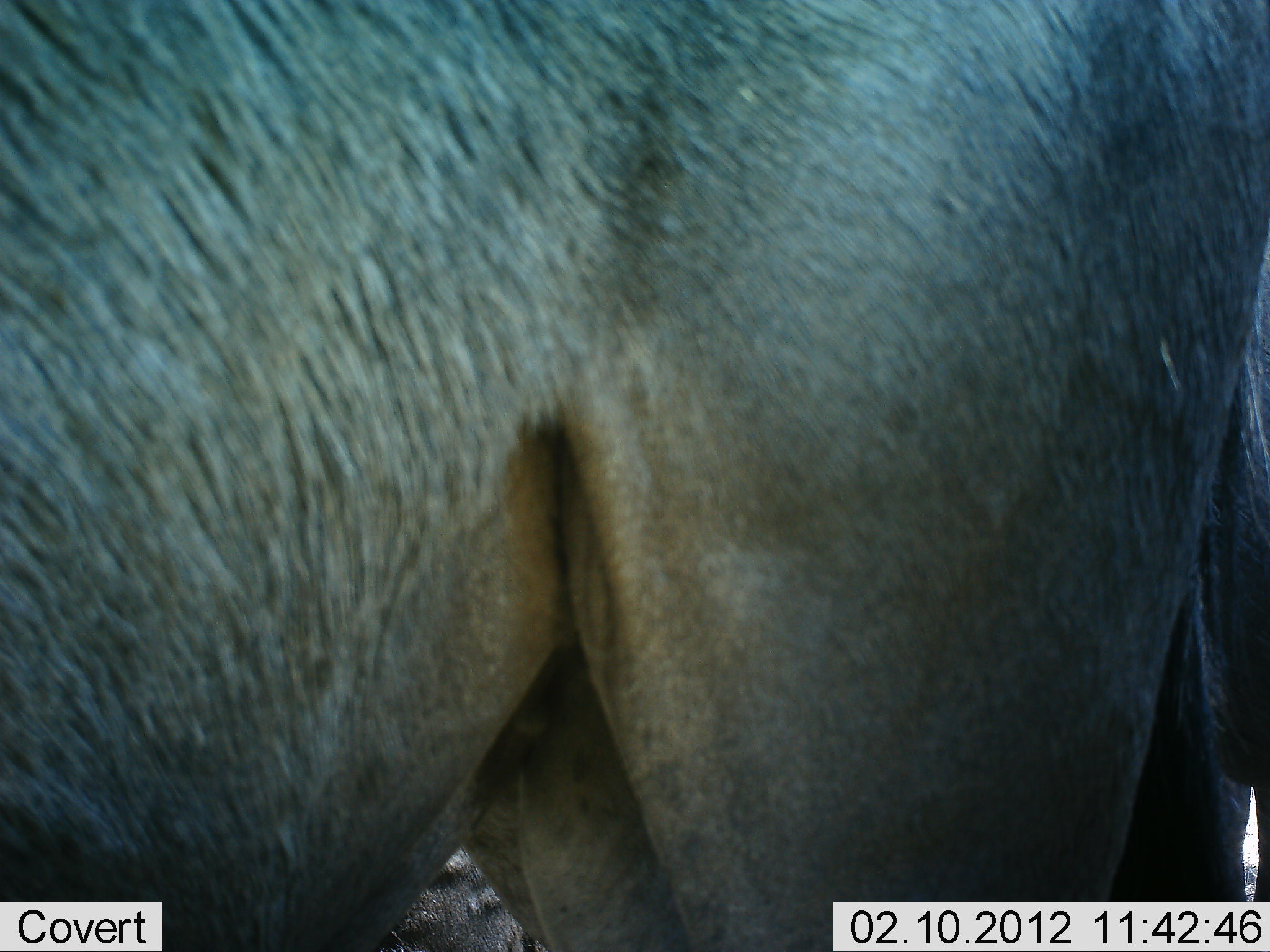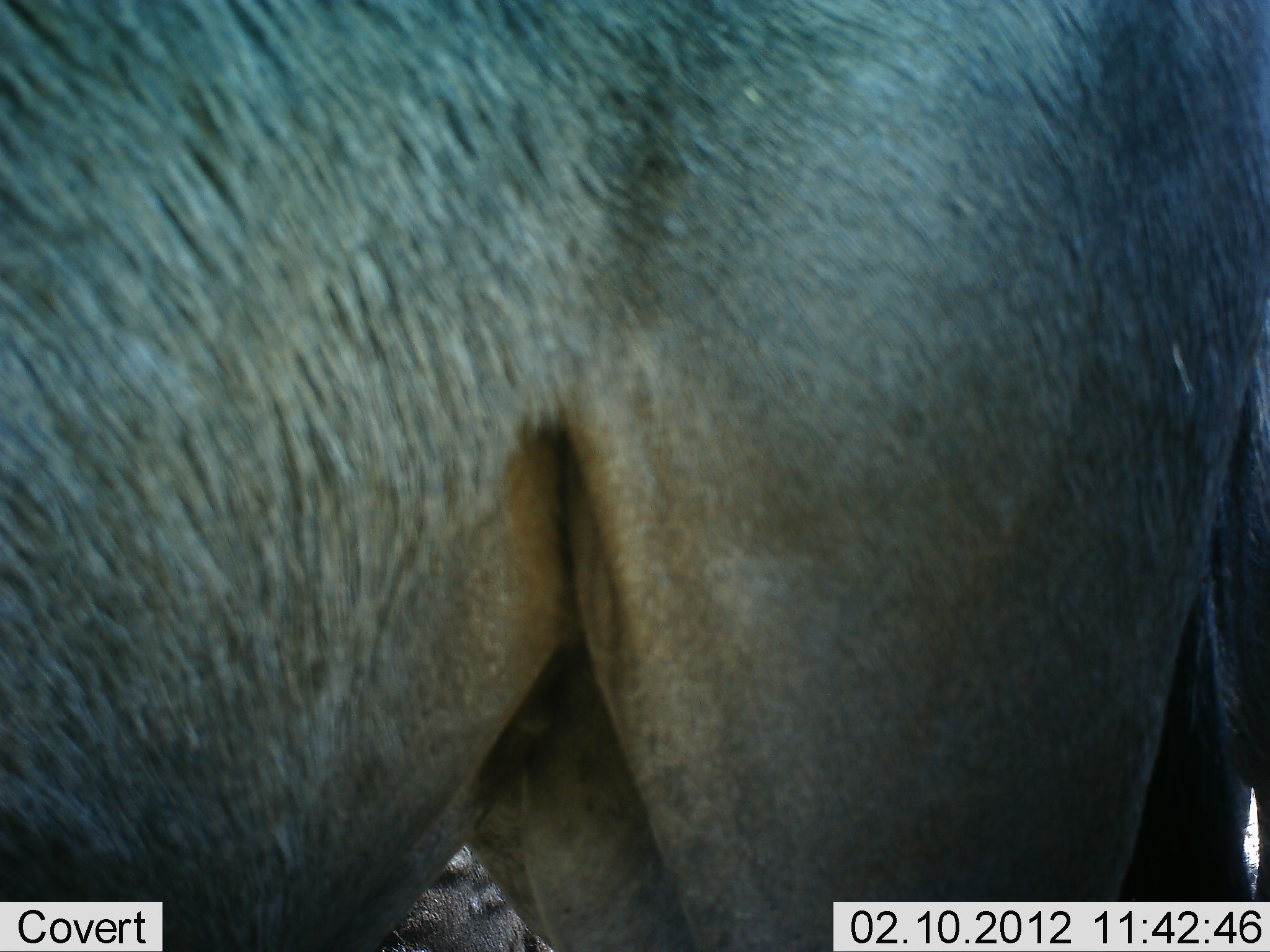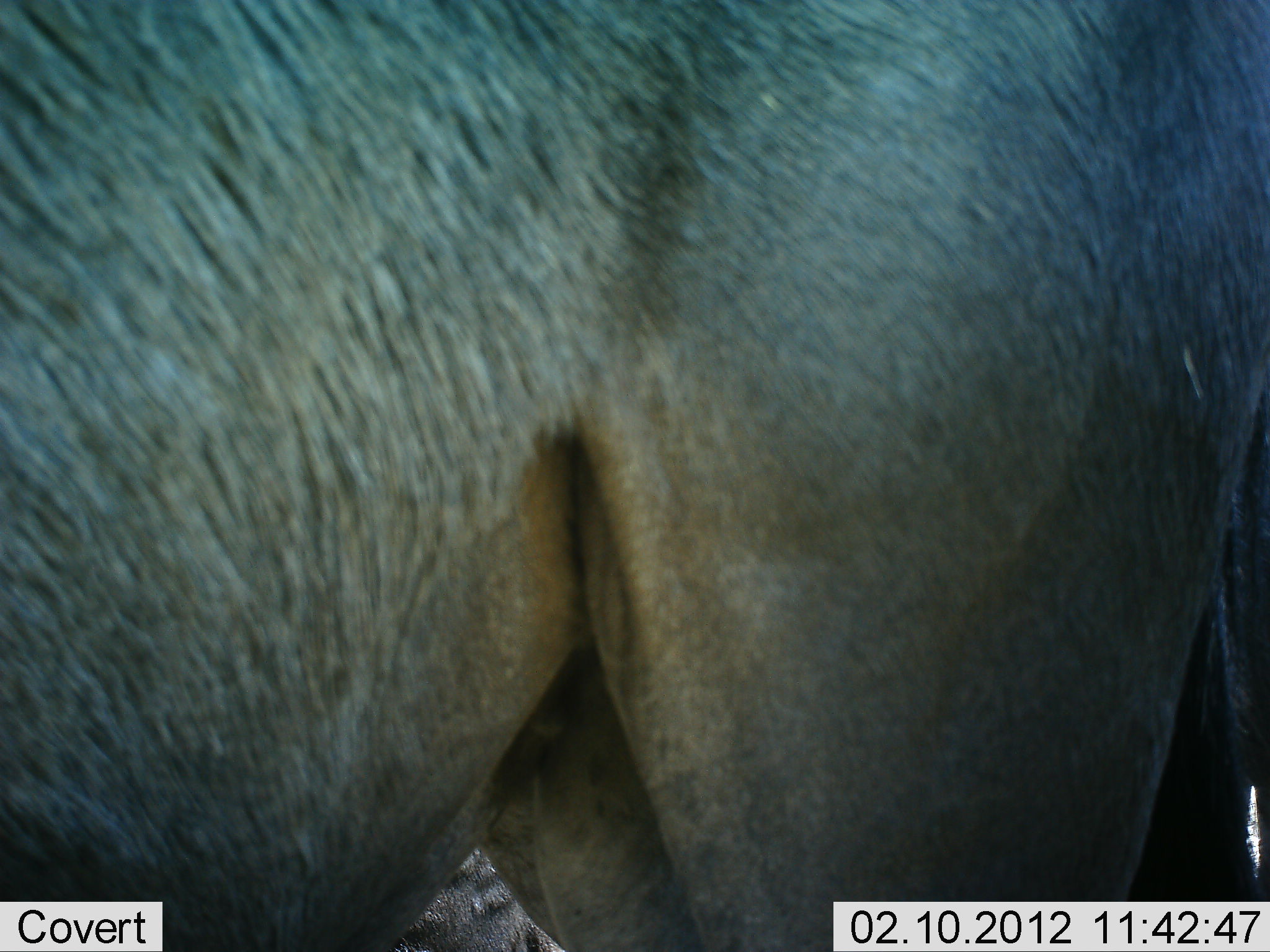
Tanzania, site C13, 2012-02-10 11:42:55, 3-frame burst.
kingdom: Animalia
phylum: Chordata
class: Mammalia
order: Artiodactyla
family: Bovidae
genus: Connochaetes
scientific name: Connochaetes taurinus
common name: blue wildebeest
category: wildebeest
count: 1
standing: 96%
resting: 0%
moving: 4%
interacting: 0%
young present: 0%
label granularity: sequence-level